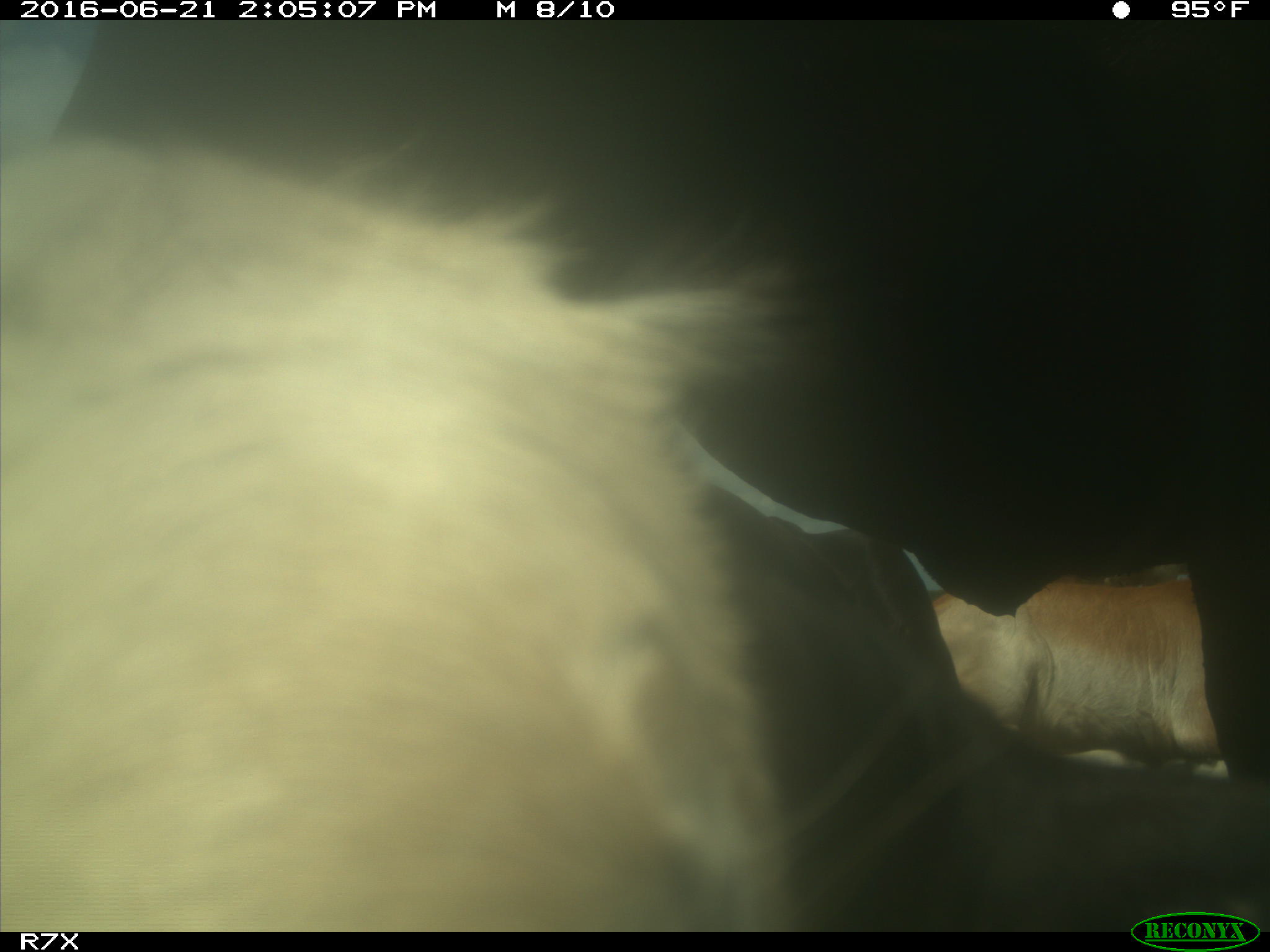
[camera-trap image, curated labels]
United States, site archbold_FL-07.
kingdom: Animalia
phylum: Chordata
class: Mammalia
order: Artiodactyla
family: Bovidae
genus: Bos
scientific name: Bos taurus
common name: domestic cow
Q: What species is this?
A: Bos taurus (domestic cow).